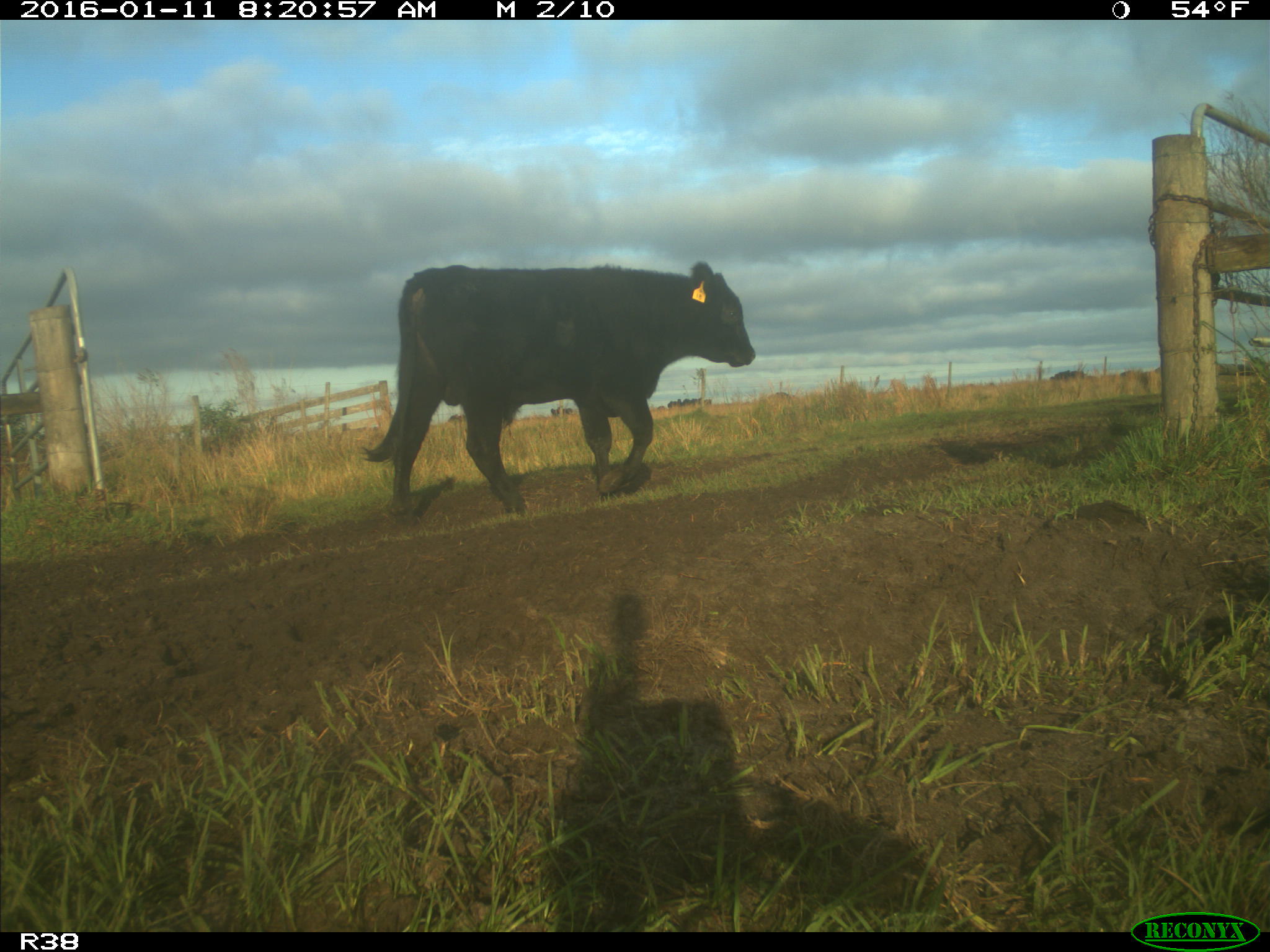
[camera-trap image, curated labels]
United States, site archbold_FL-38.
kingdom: Animalia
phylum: Chordata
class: Mammalia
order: Artiodactyla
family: Bovidae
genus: Bos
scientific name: Bos taurus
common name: domestic cow